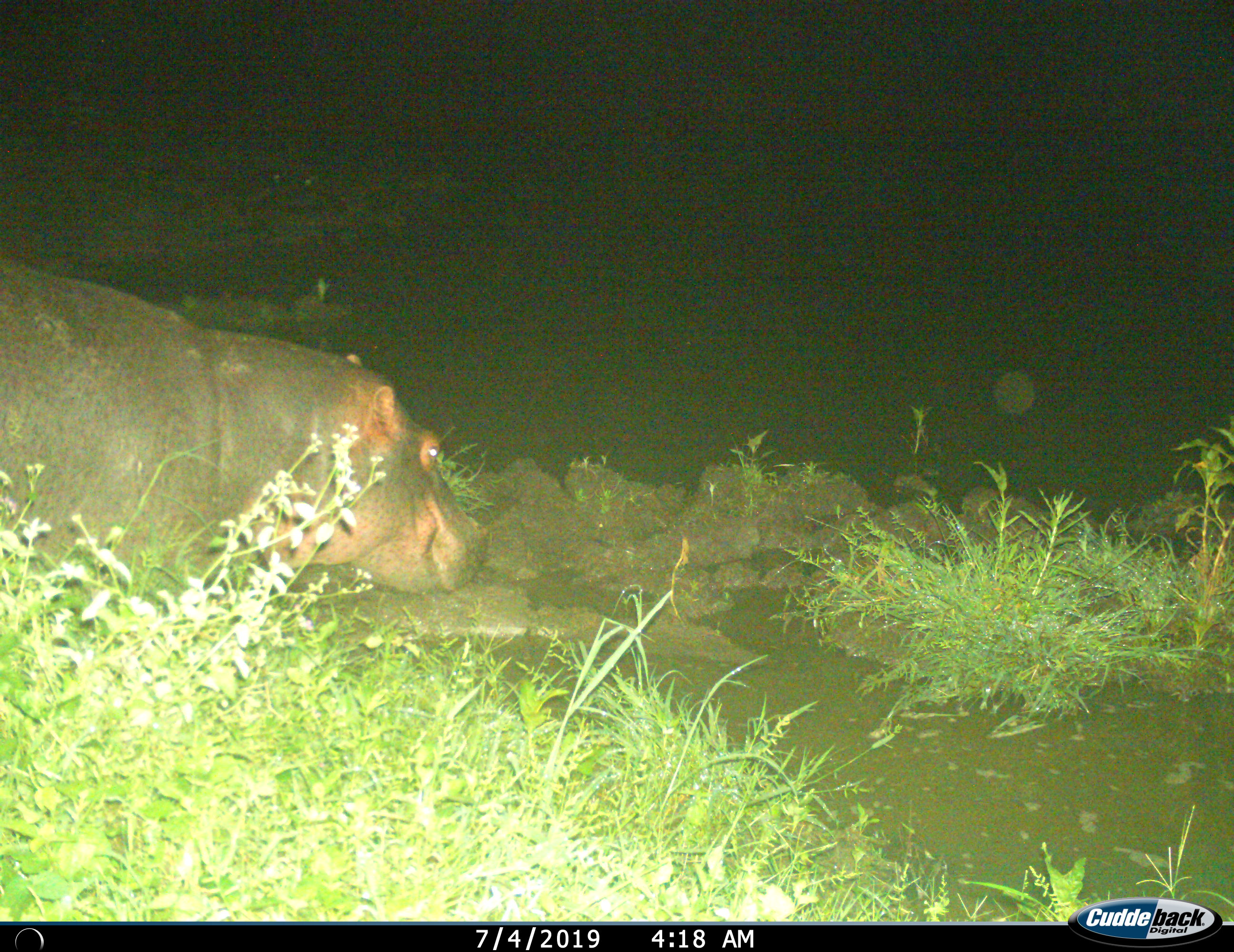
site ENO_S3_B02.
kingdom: Animalia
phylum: Chordata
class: Mammalia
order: Artiodactyla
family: Hippopotamidae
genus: Hippopotamus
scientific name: Hippopotamus amphibius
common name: hippopotamus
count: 1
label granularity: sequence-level